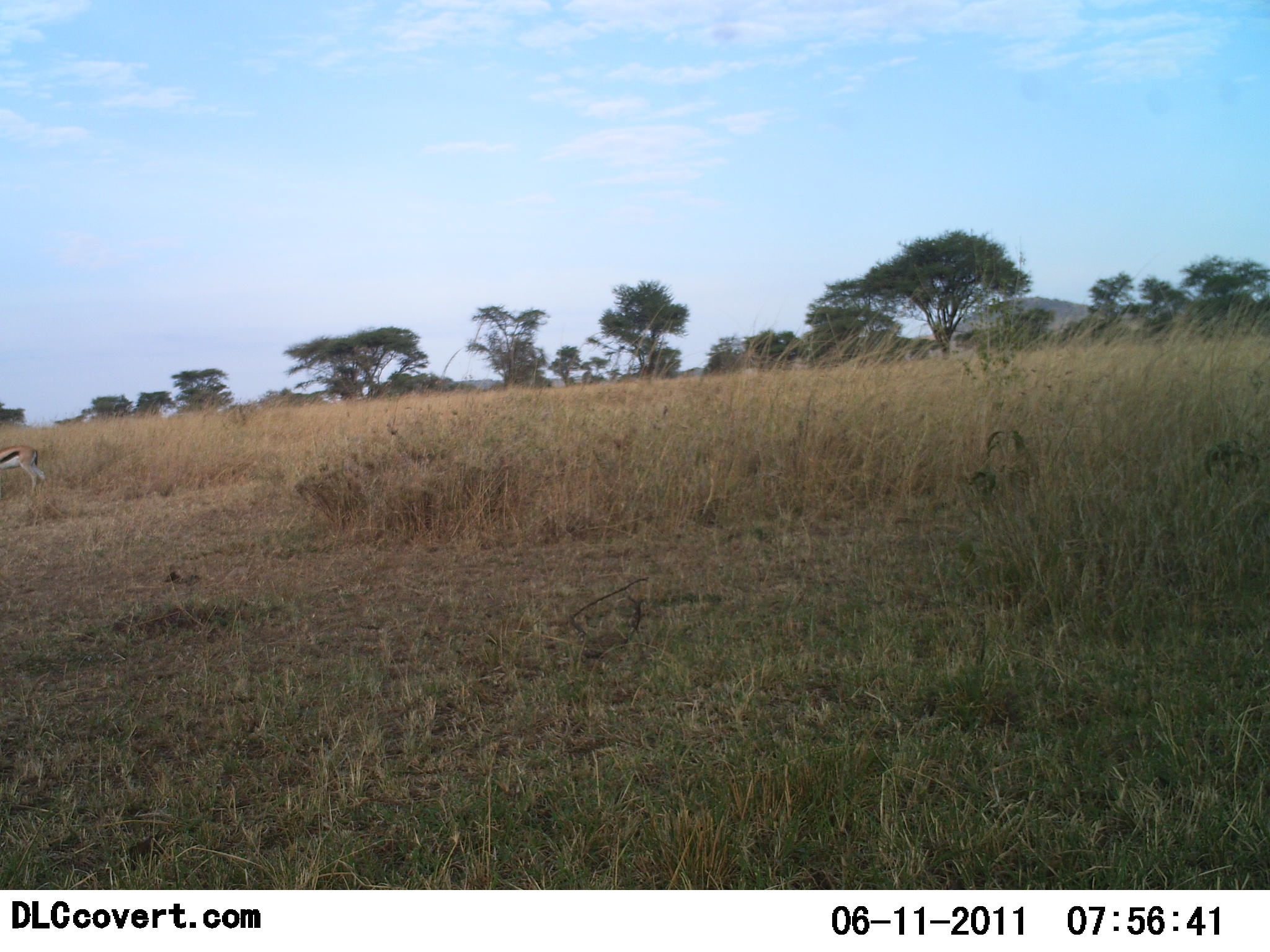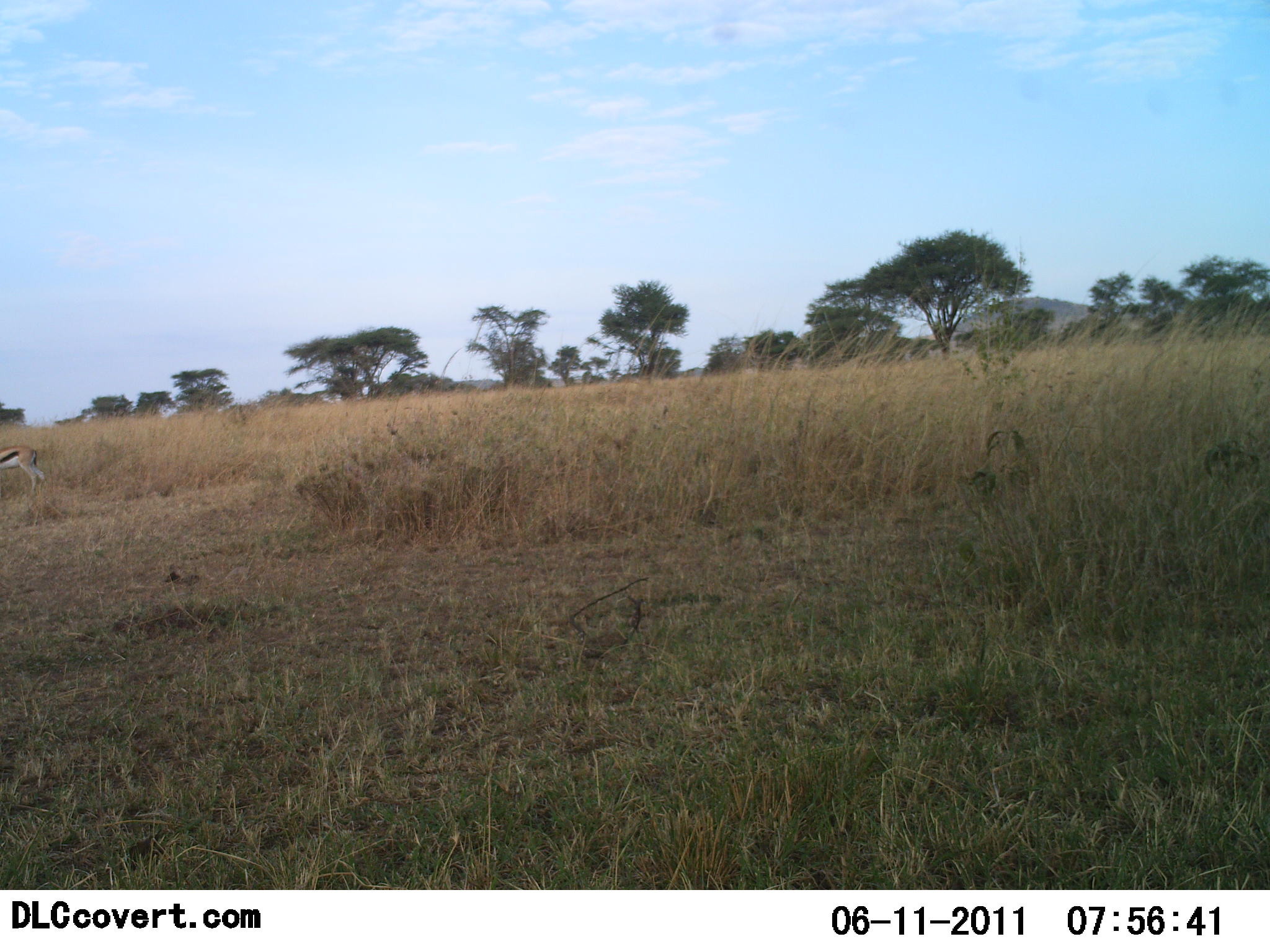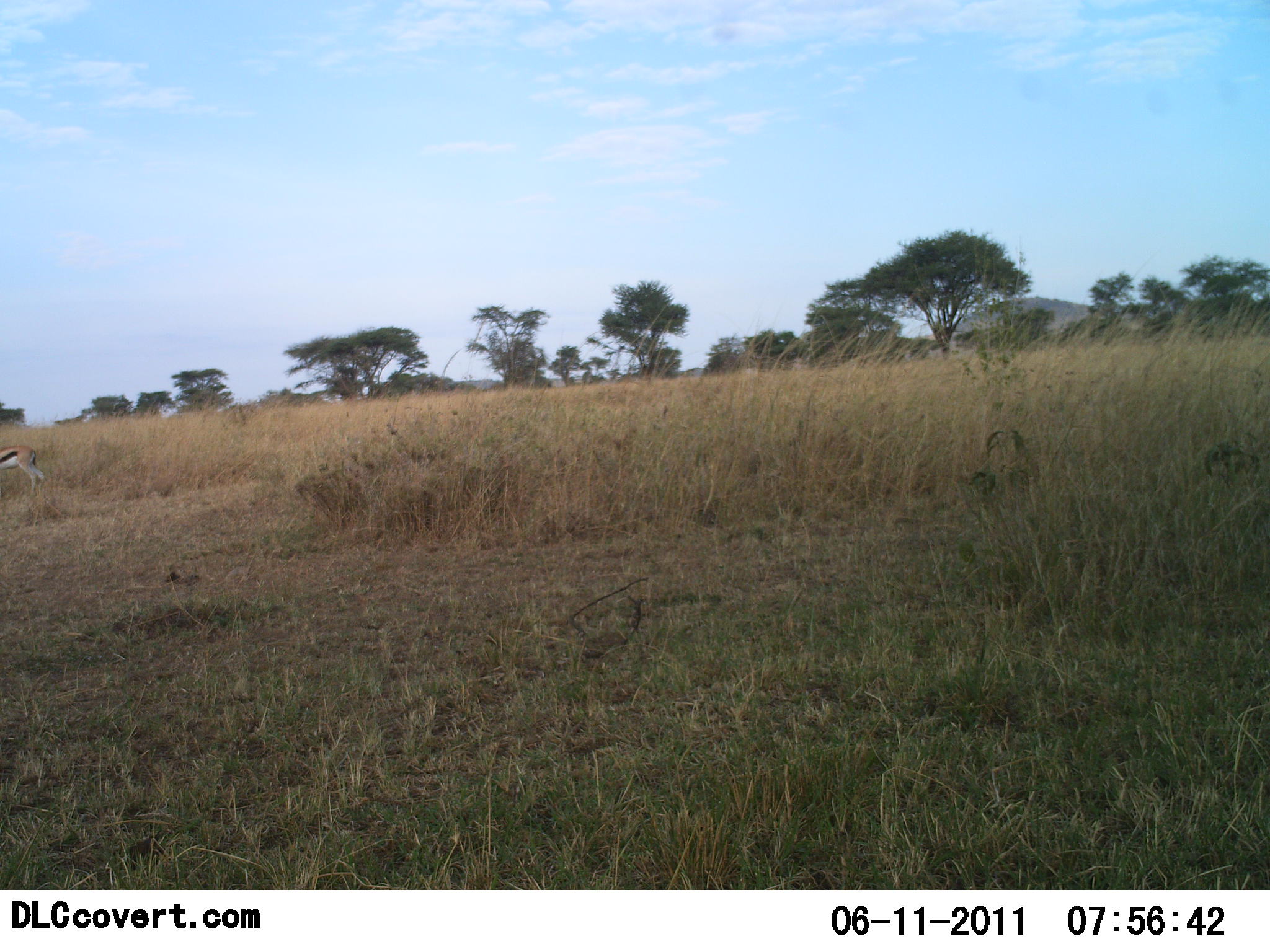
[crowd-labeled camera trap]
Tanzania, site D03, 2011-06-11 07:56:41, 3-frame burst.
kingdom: Animalia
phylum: Chordata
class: Mammalia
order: Artiodactyla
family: Bovidae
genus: Eudorcas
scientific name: Eudorcas thomsonii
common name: thomson's gazelle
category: gazellethomsons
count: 1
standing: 90%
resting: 0%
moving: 10%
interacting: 0%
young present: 0%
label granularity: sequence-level